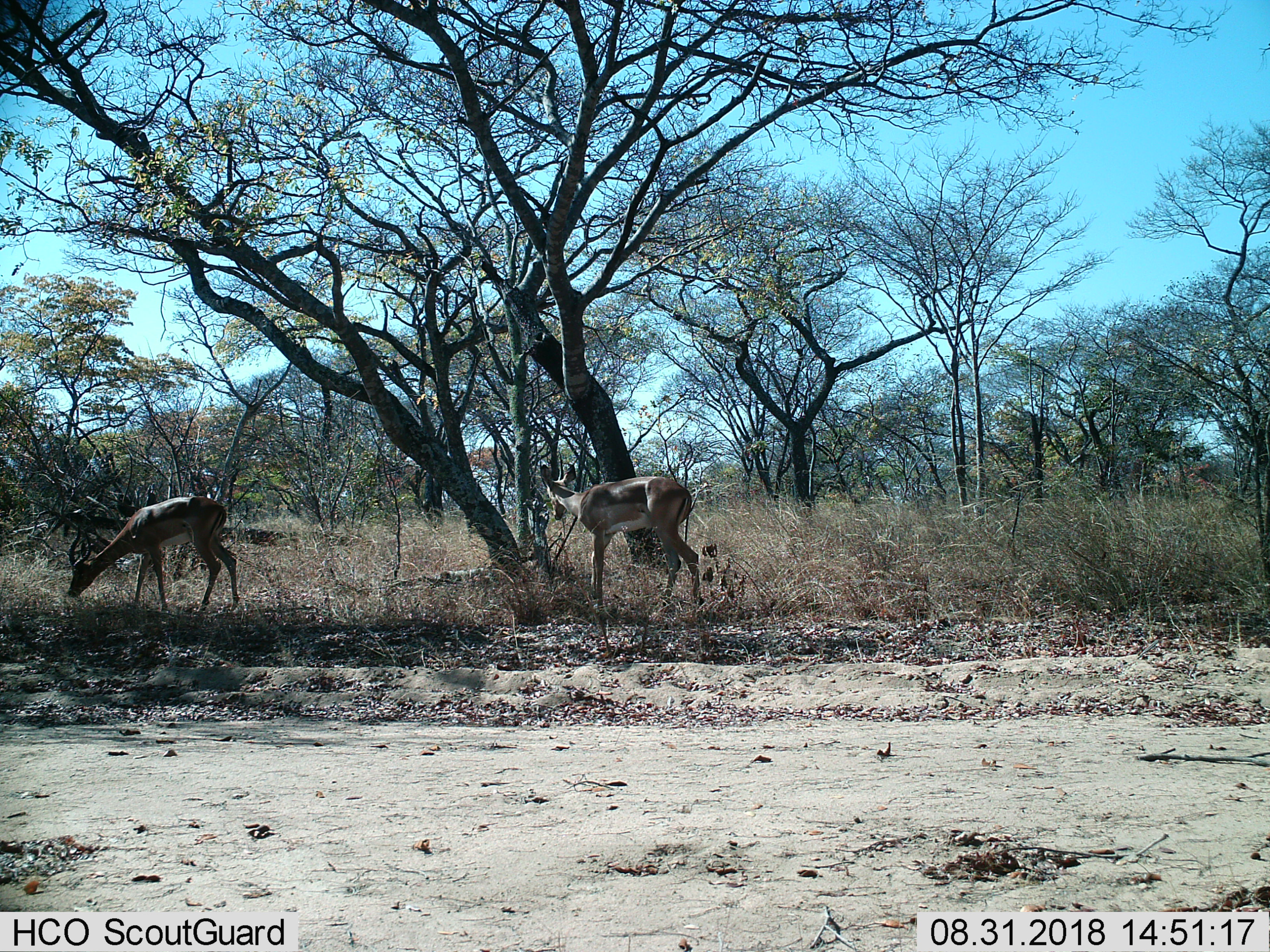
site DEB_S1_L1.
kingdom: Animalia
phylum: Chordata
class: Mammalia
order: Artiodactyla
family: Bovidae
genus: Aepyceros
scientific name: Aepyceros melampus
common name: impala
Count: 2.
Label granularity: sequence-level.